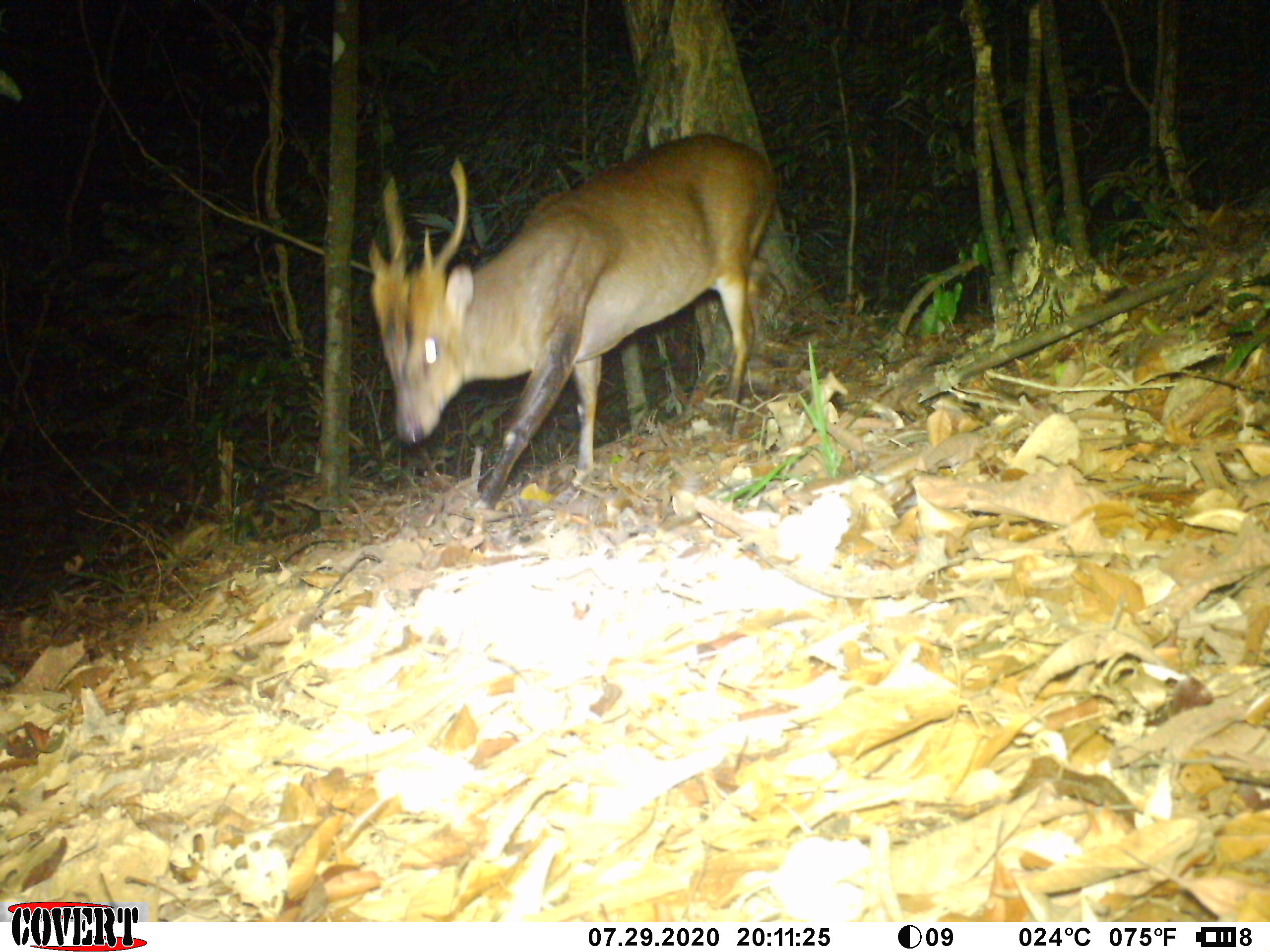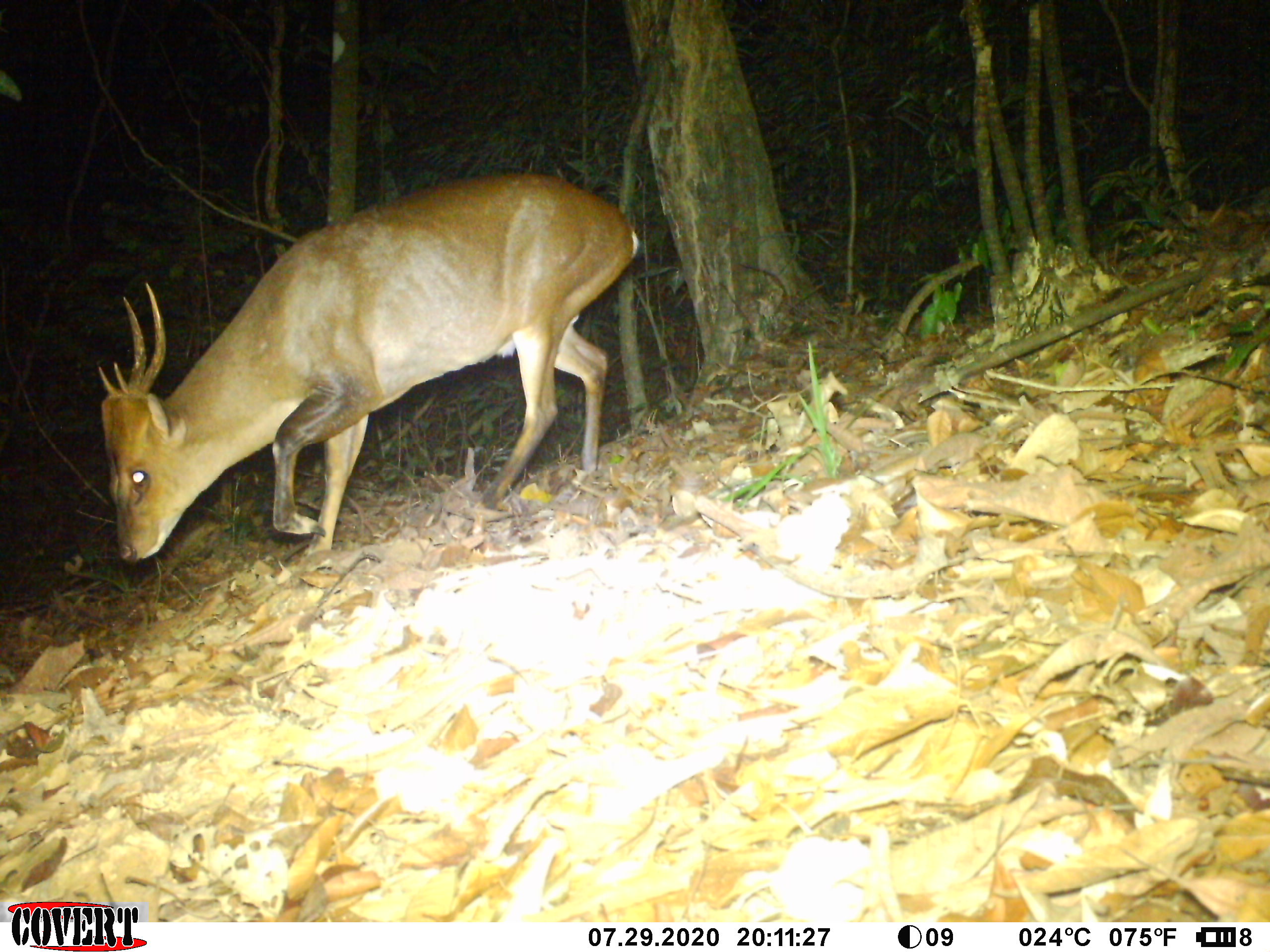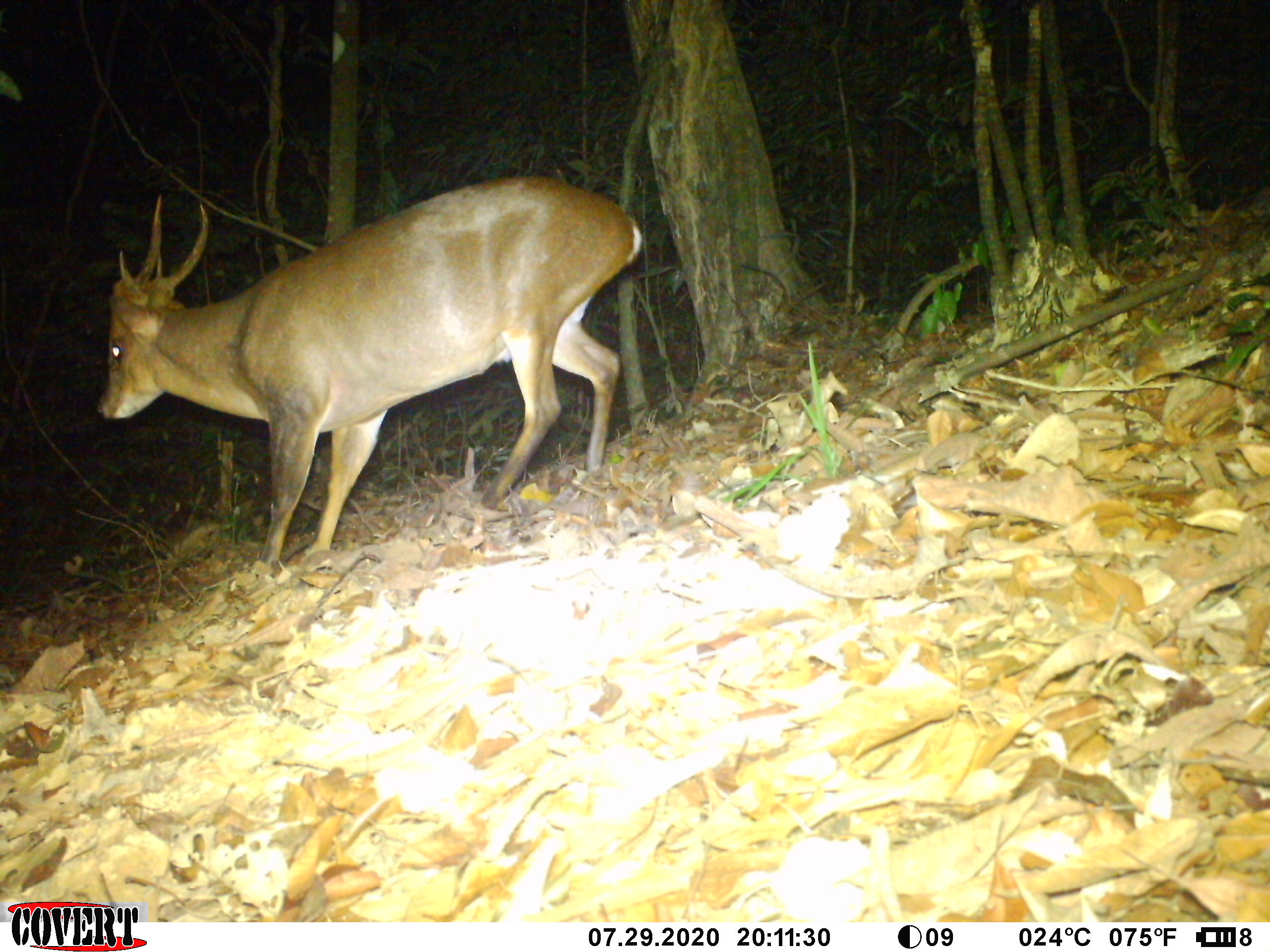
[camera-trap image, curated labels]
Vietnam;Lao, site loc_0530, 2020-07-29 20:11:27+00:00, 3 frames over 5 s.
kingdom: Animalia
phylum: Chordata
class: Mammalia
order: Artiodactyla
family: Cervidae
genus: Muntiacus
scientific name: Muntiacus vuquangensis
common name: large-antlered muntjac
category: large antlered muntjac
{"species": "large antlered muntjac (large-antlered muntjac) (Muntiacus vuquangensis)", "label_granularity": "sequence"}